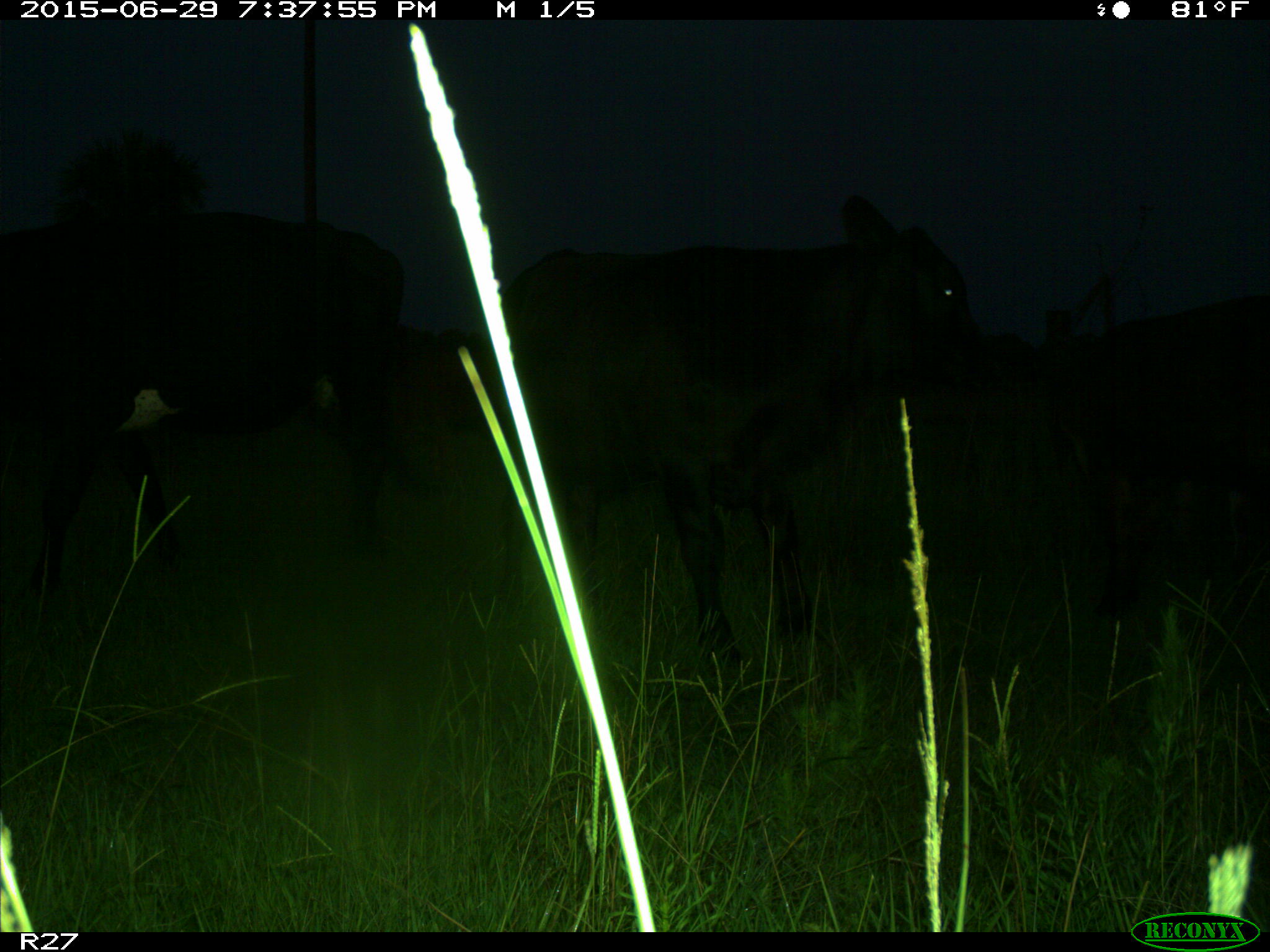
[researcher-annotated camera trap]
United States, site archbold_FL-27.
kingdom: Animalia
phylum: Chordata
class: Mammalia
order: Artiodactyla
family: Bovidae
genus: Bos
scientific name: Bos taurus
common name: domestic cow